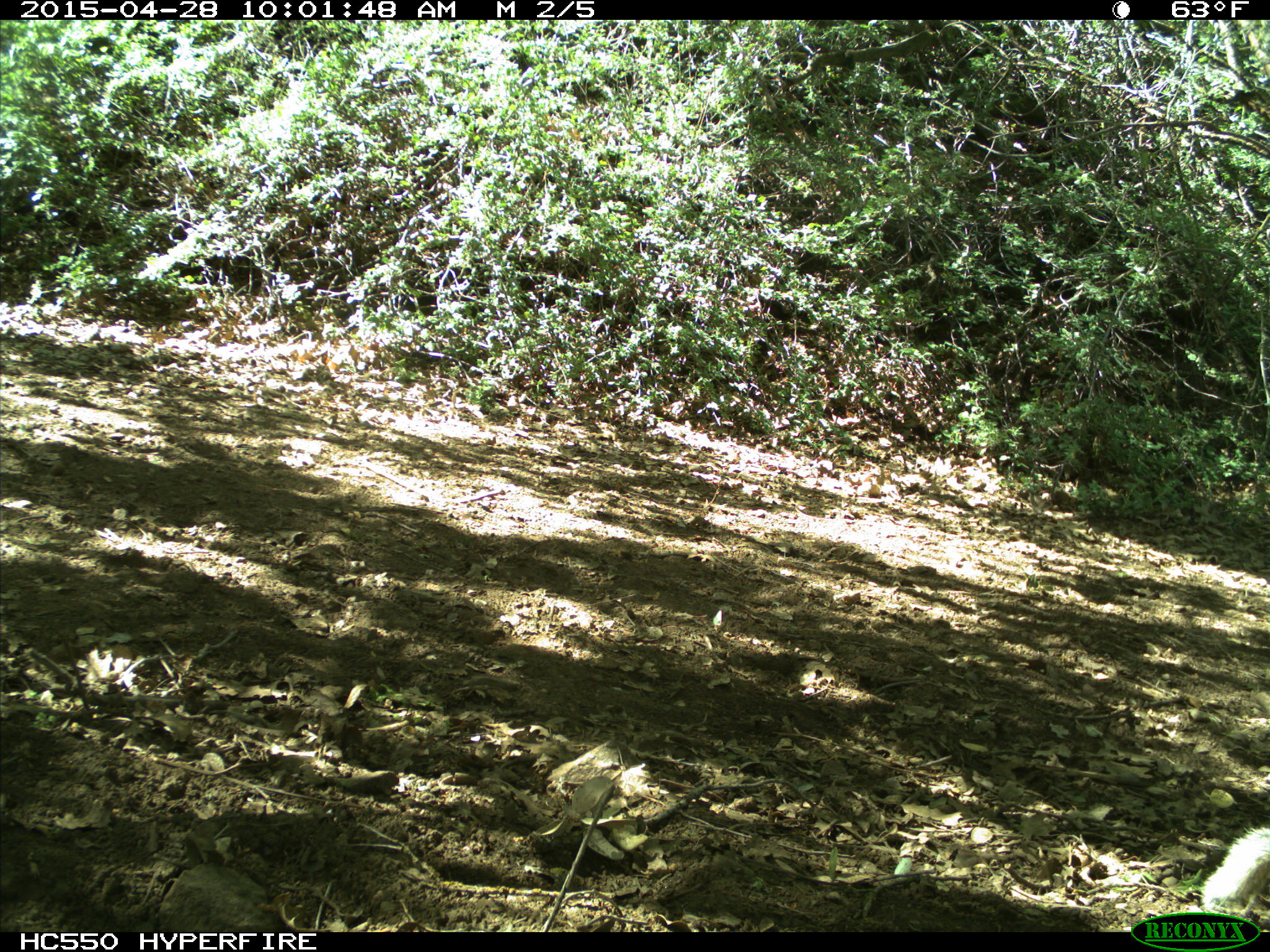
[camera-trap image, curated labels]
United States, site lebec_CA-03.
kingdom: Animalia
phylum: Chordata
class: Mammalia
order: Rodentia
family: Sciuridae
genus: Otospermophilus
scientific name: Otospermophilus beecheyi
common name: california ground squirrel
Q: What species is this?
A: Otospermophilus beecheyi (california ground squirrel).